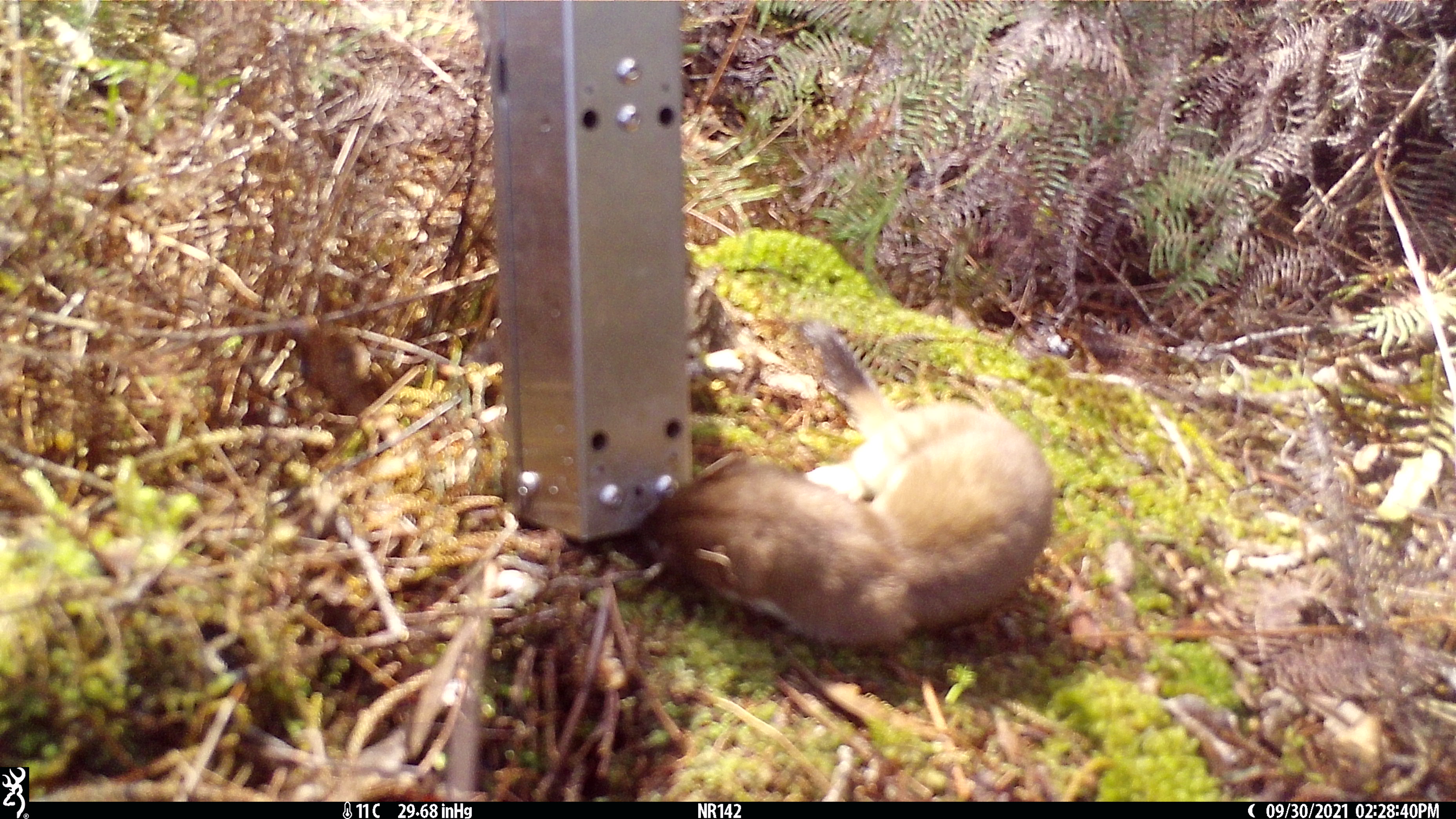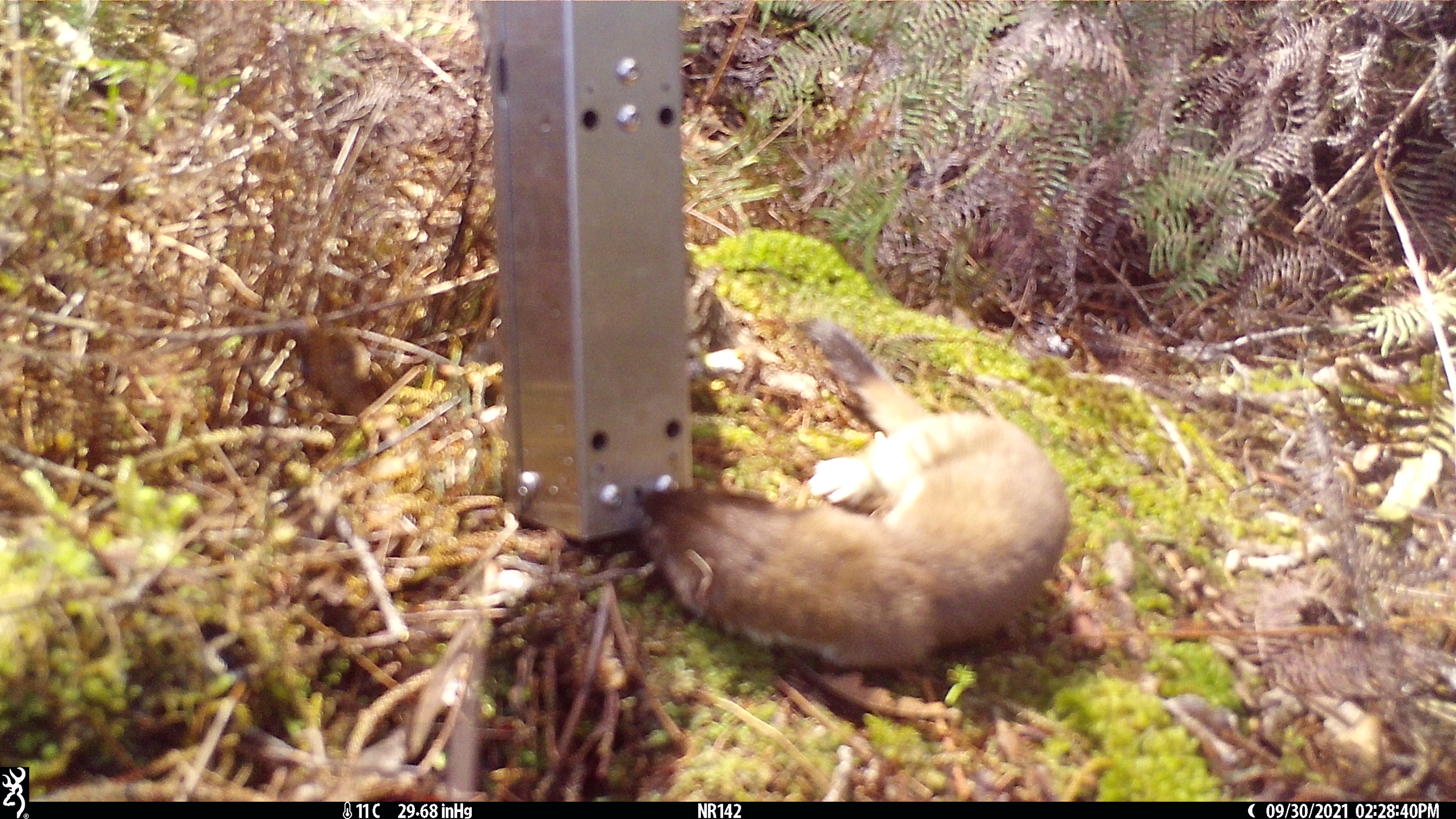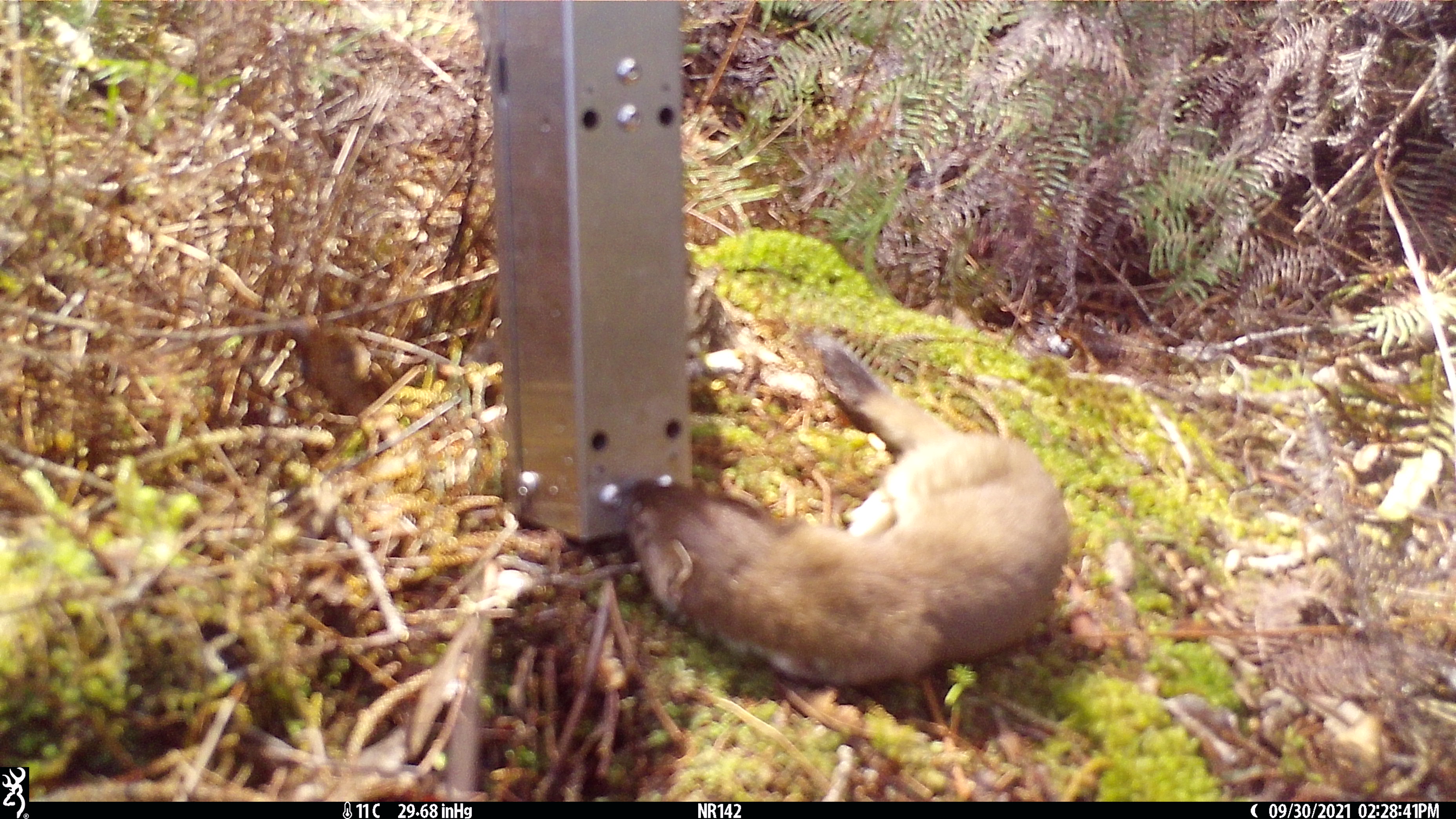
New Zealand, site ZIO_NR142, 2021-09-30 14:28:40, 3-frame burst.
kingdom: Animalia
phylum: Chordata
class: Mammalia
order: Carnivora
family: Mustelidae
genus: Mustela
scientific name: Mustela erminea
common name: stoat